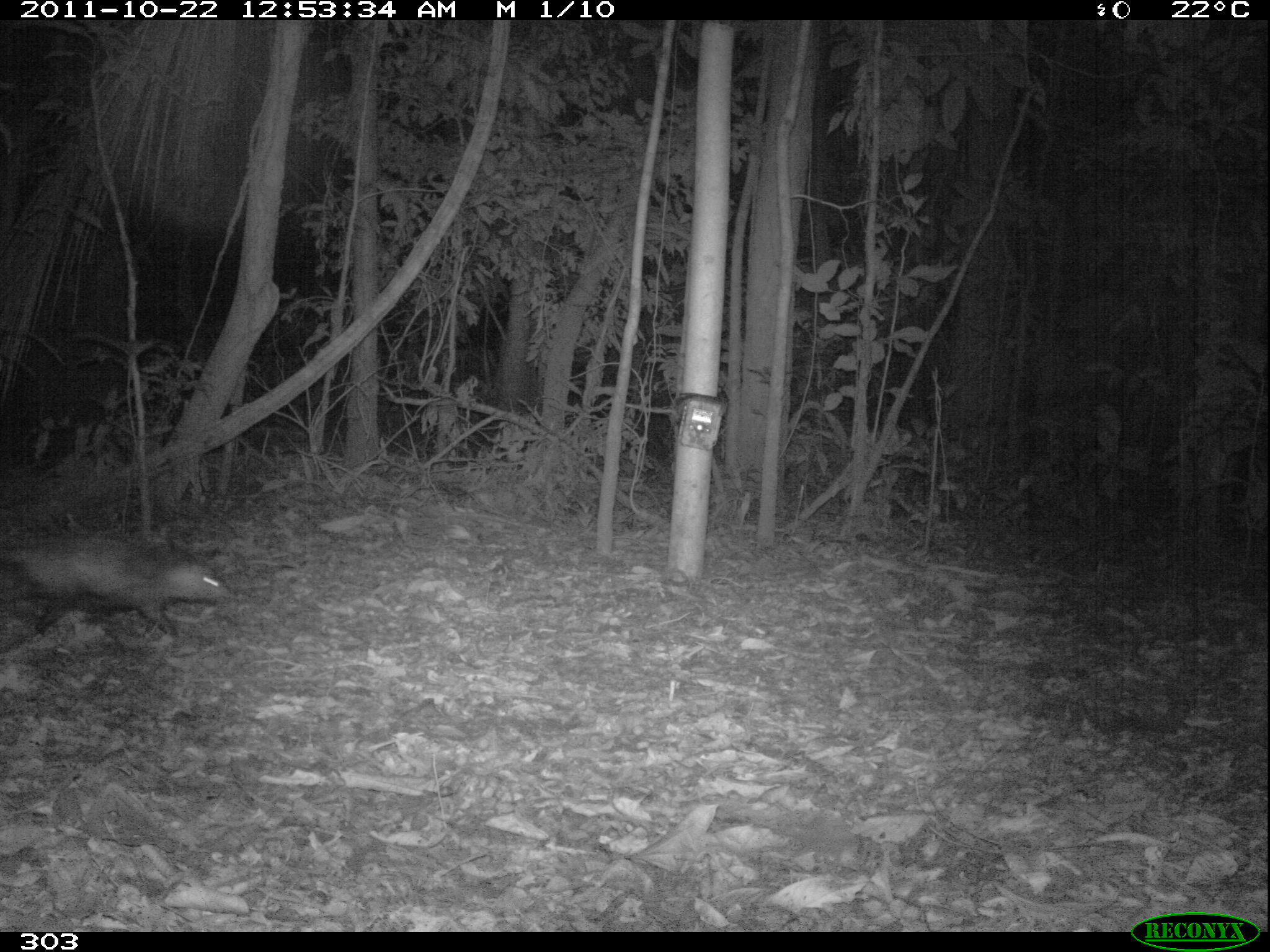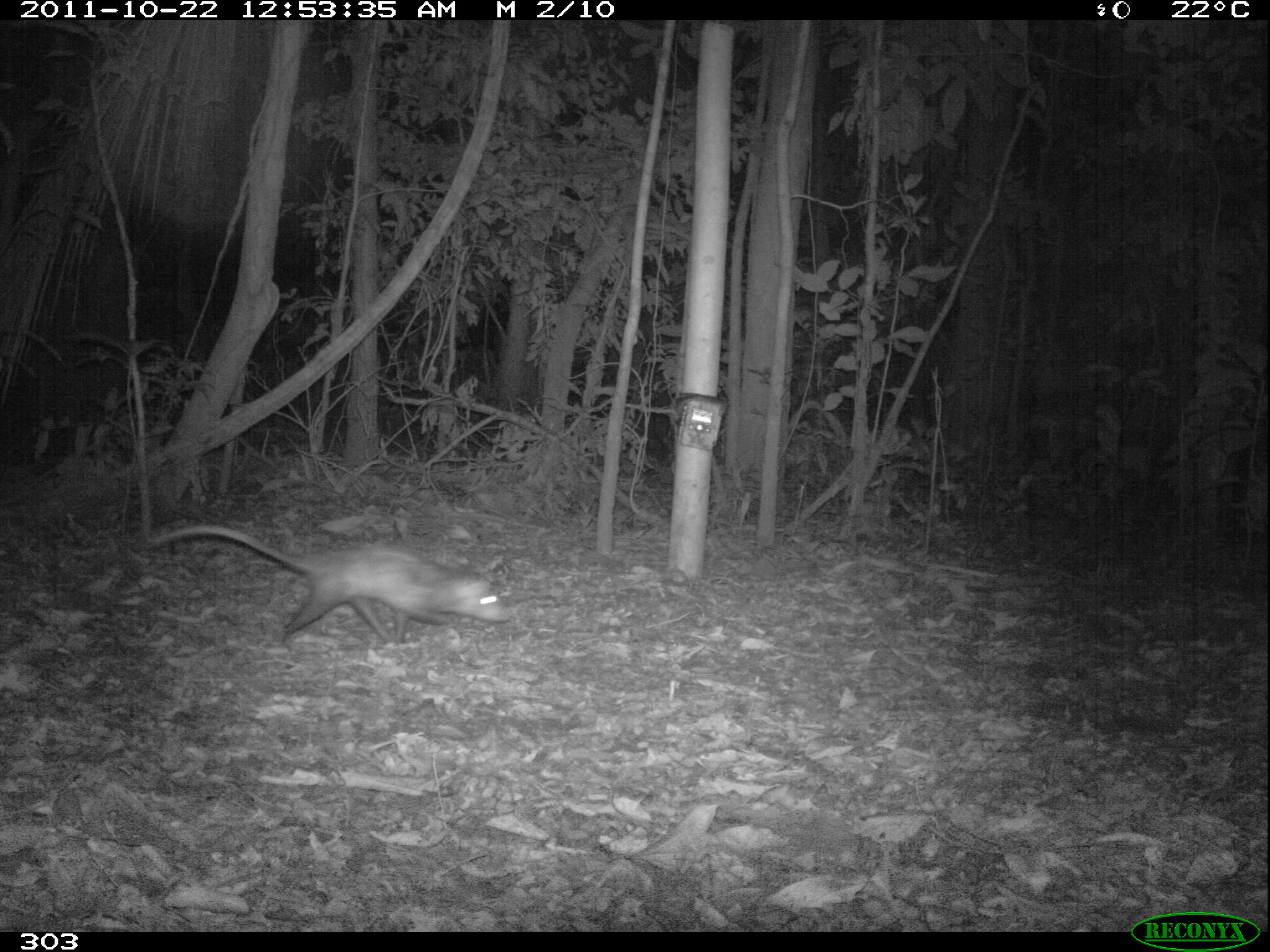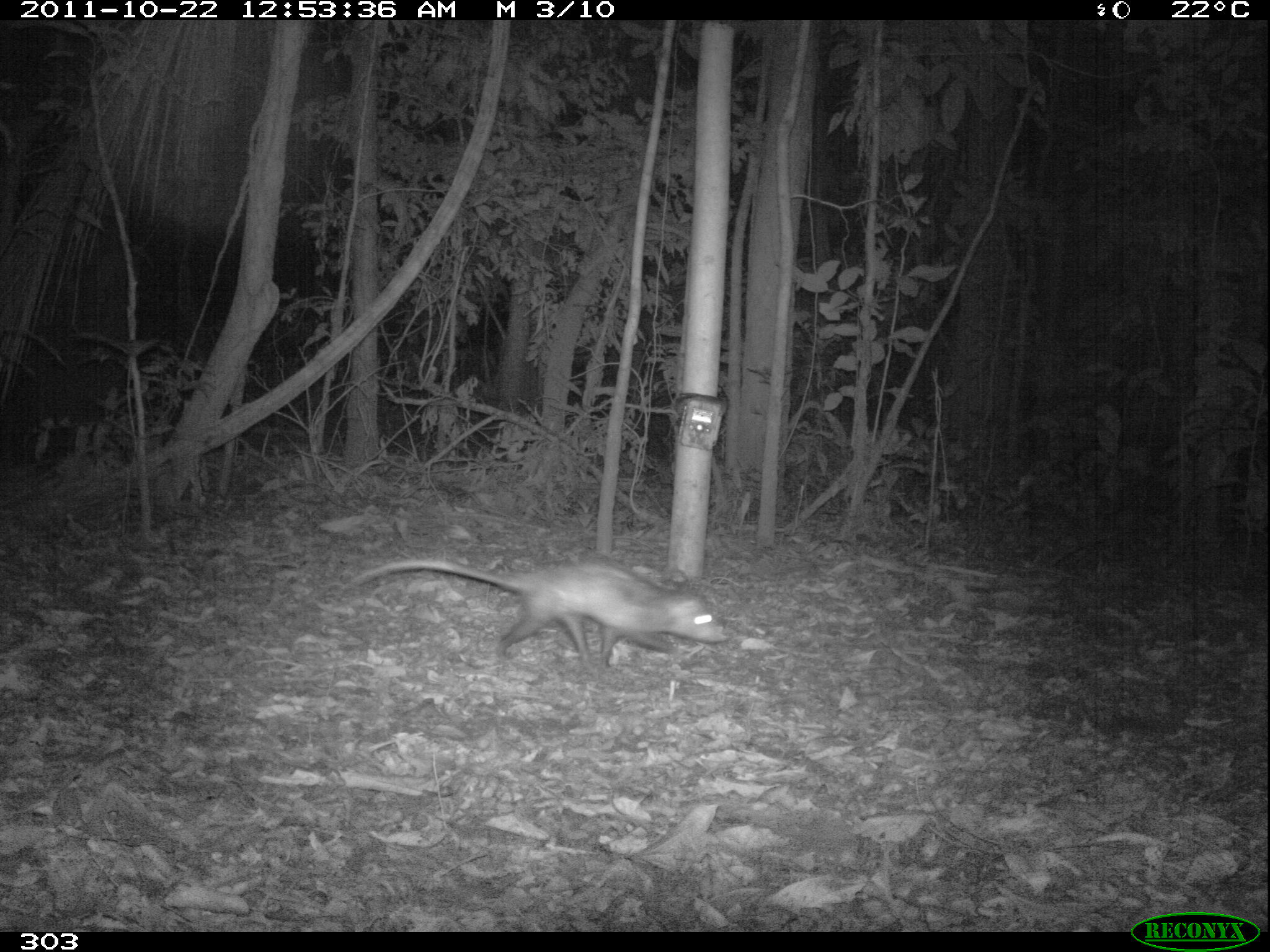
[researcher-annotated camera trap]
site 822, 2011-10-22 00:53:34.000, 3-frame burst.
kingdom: Animalia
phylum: Chordata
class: Mammalia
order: Didelphimorphia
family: Didelphidae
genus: Didelphis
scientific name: Didelphis marsupialis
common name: southern opossum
Didelphis marsupialis (southern opossum).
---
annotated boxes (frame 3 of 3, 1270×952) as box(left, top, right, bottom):
didelphis marsupialis: box(347, 557, 728, 675)